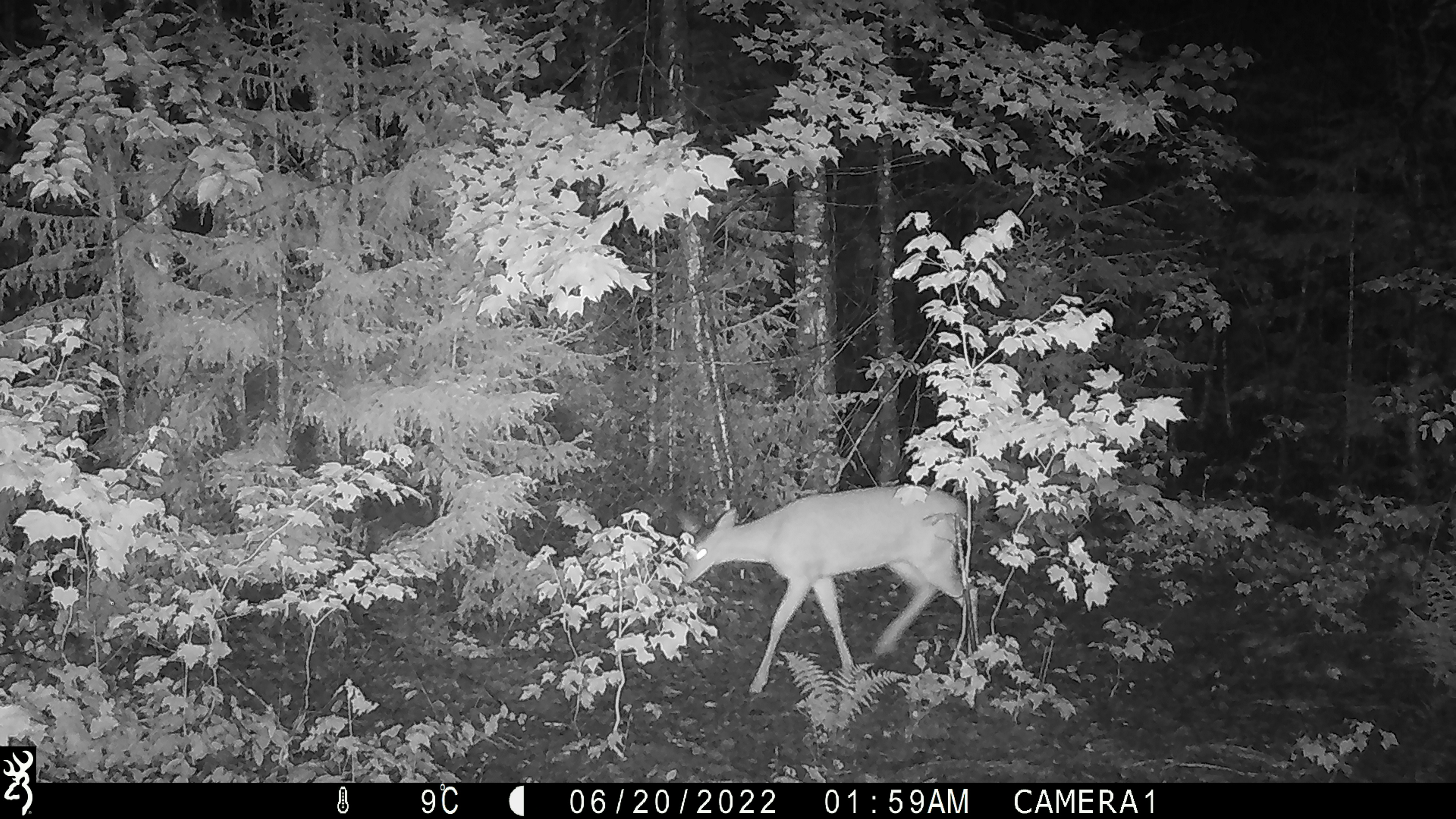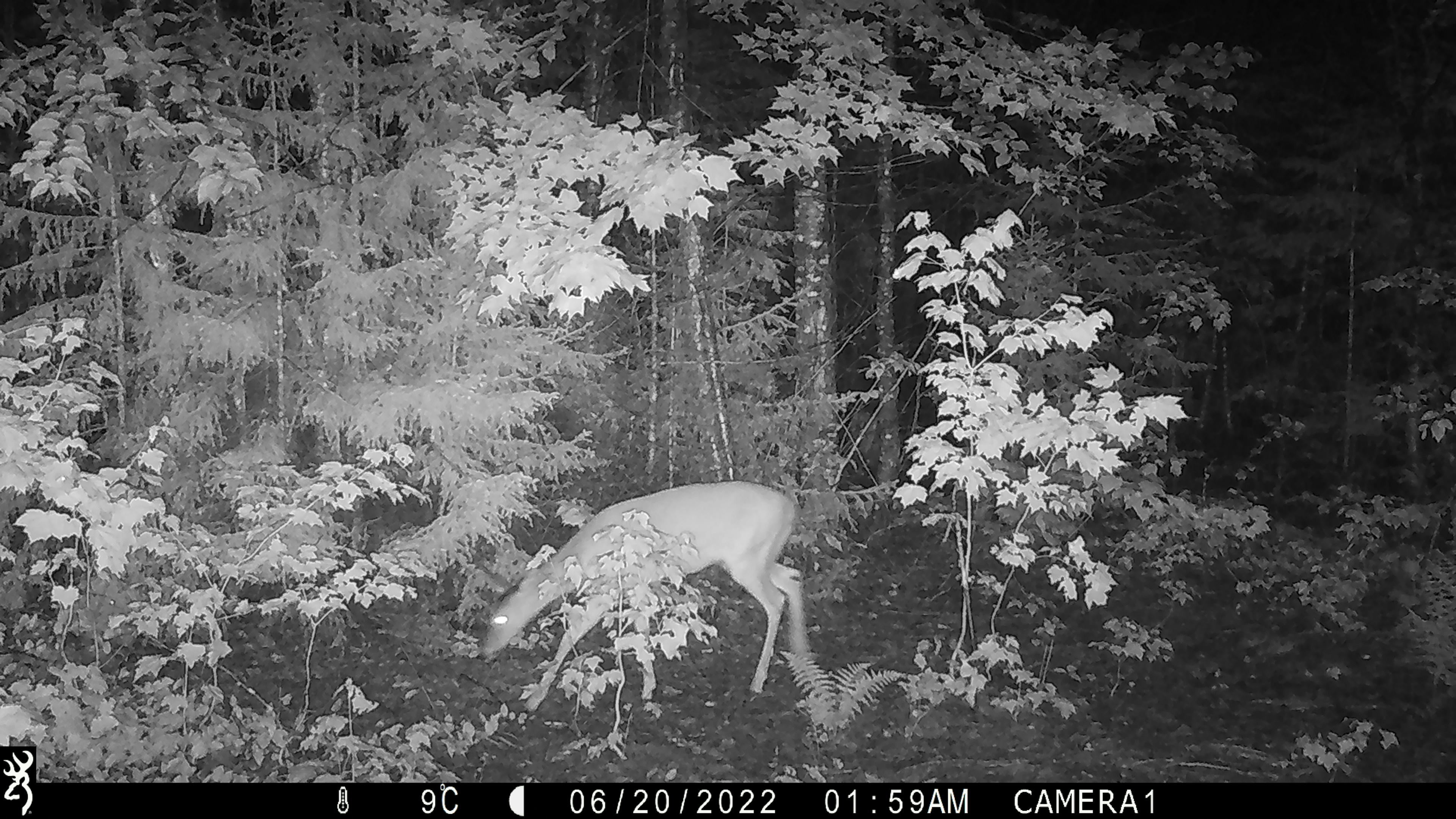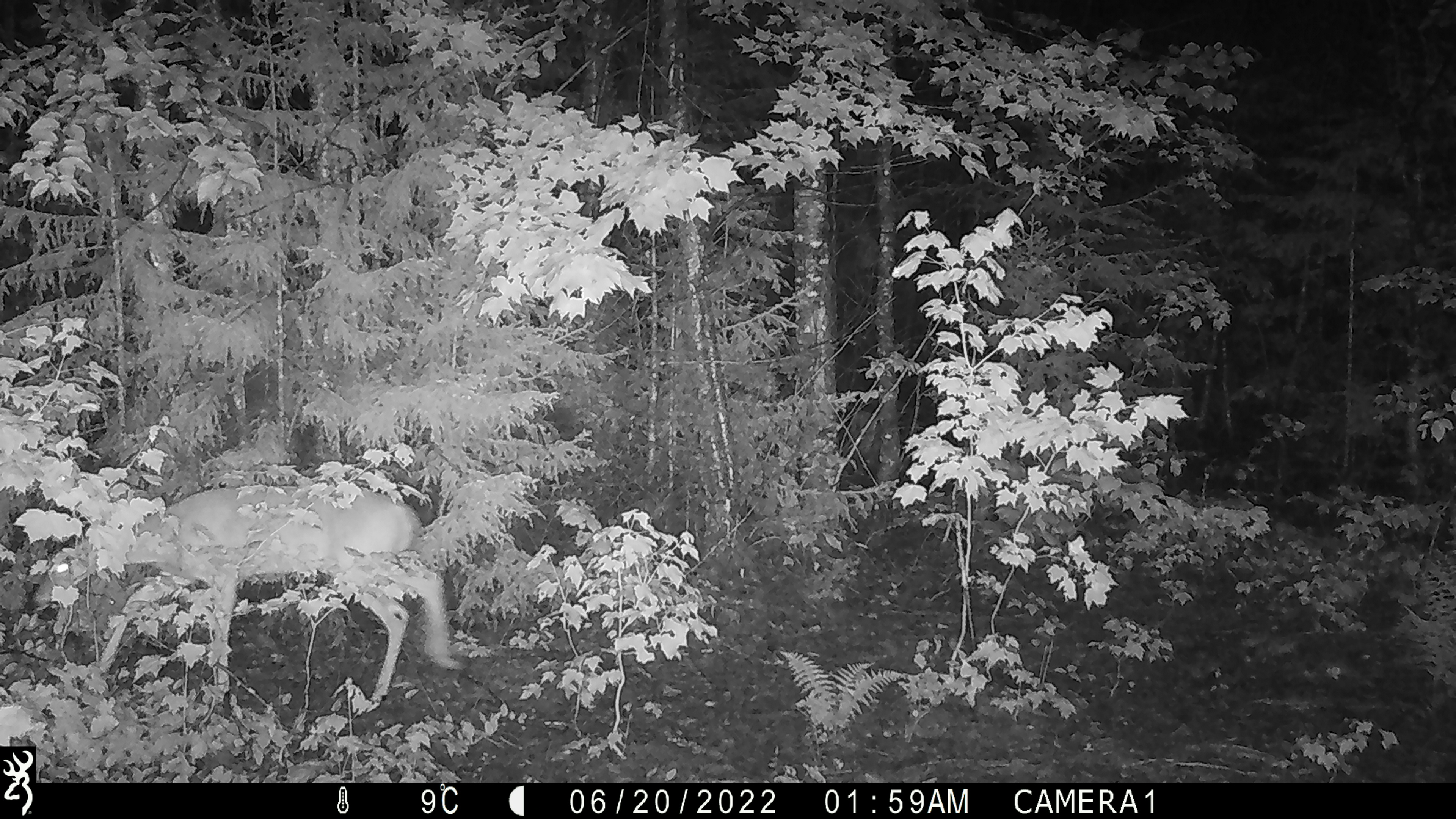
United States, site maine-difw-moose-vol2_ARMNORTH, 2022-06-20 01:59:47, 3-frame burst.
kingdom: Animalia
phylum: Chordata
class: Mammalia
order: Artiodactyla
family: Cervidae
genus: Odocoileus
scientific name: Odocoileus virginianus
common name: white-tailed deer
White-tailed deer (Odocoileus virginianus).